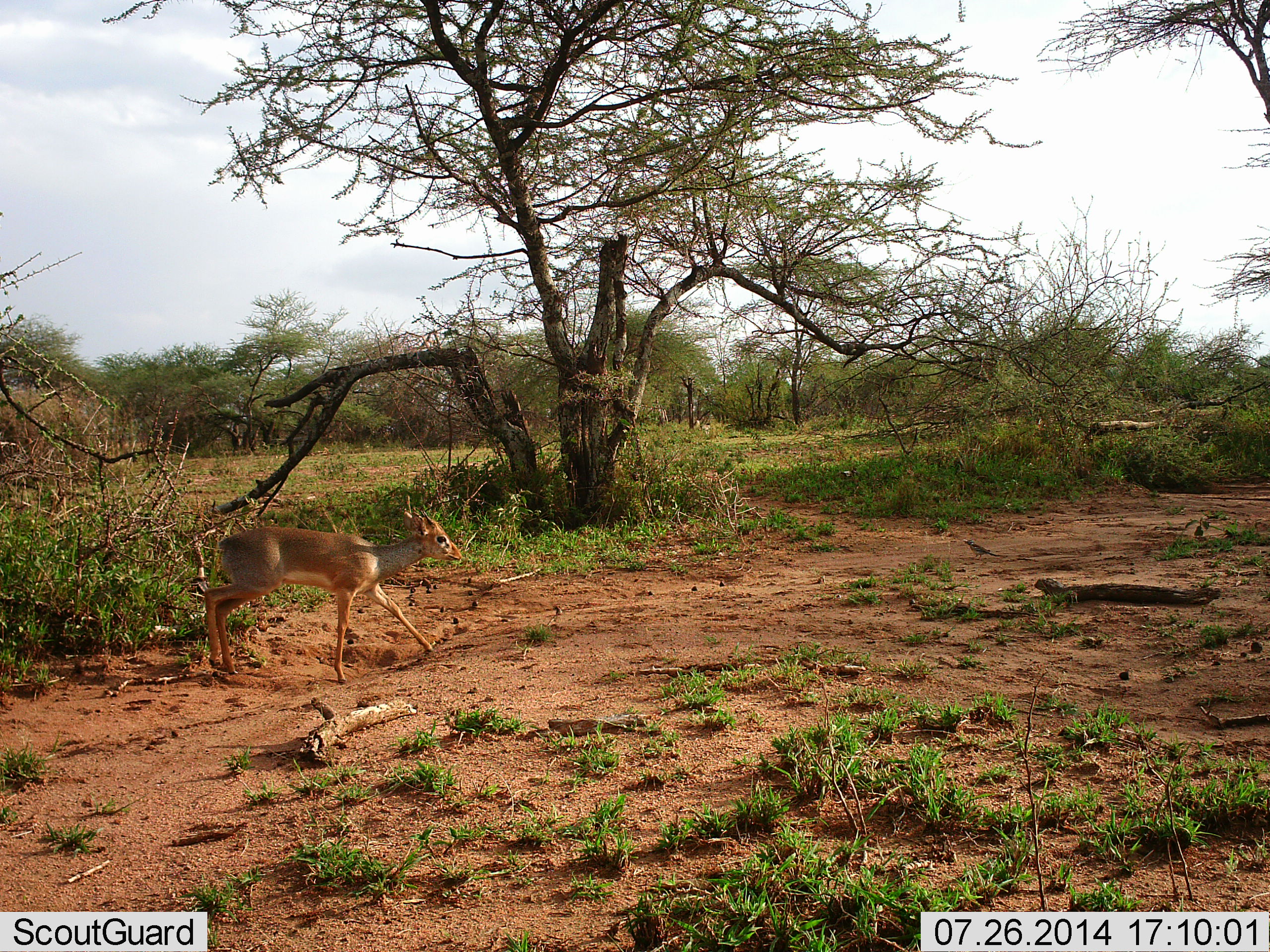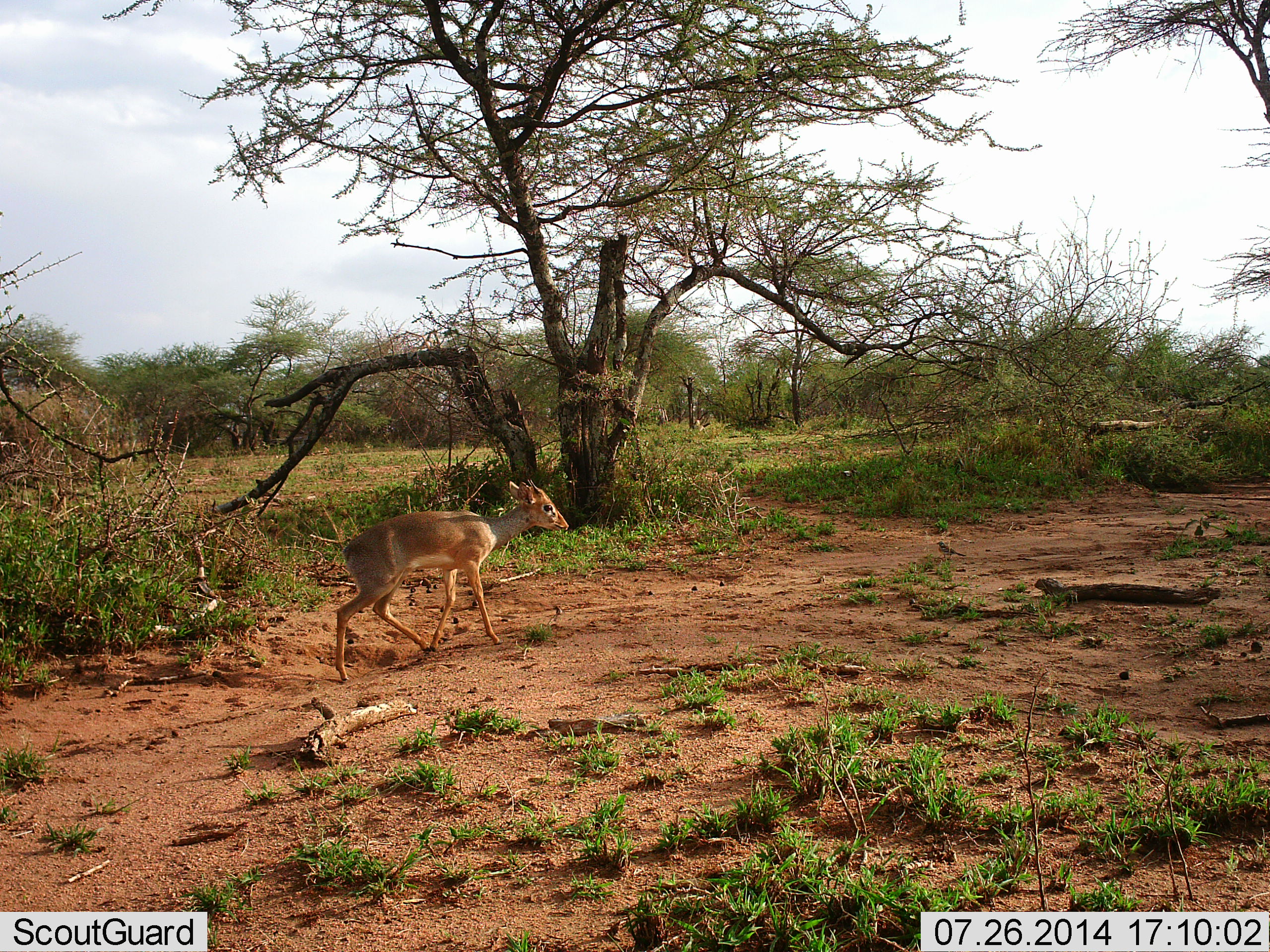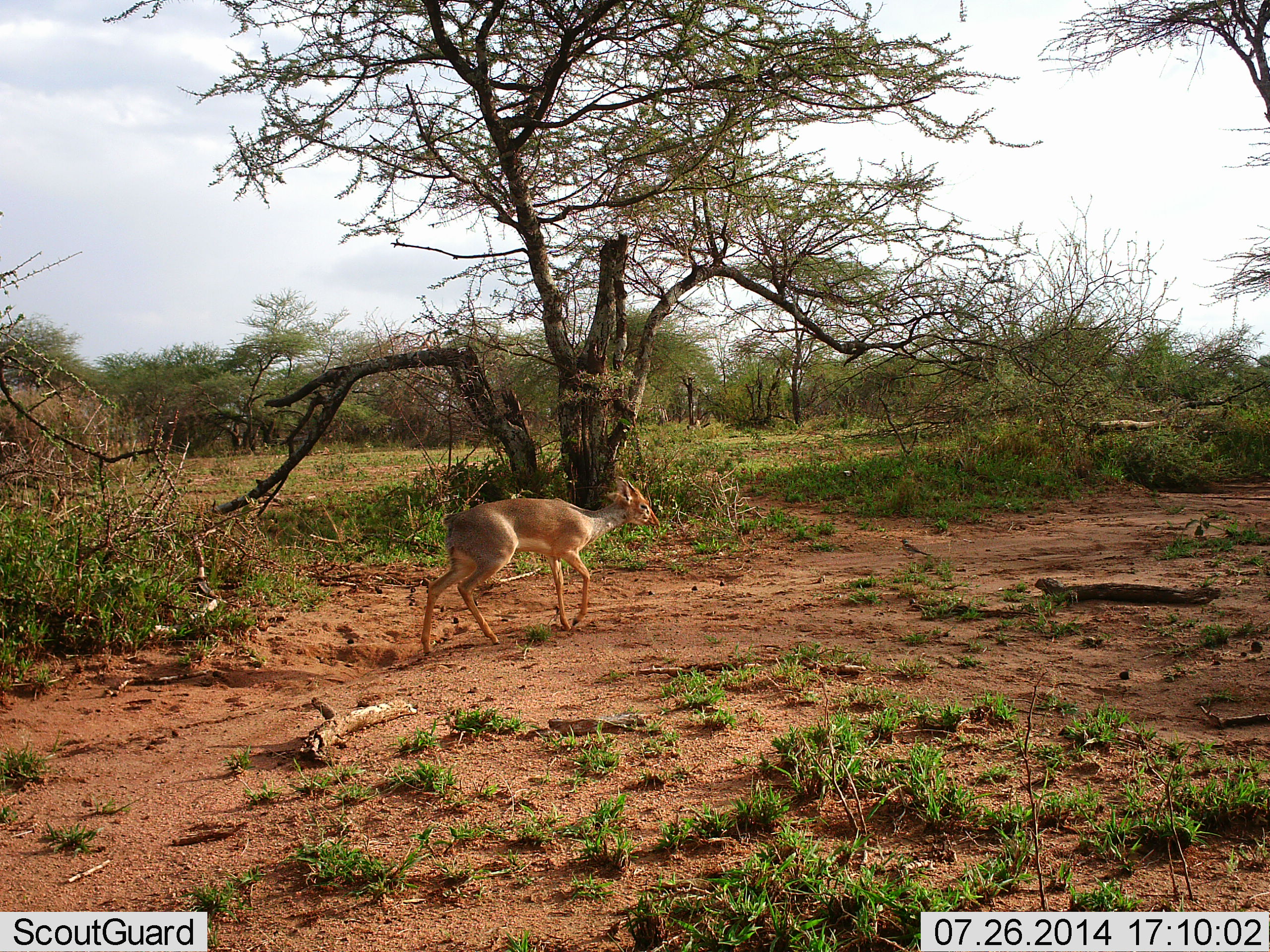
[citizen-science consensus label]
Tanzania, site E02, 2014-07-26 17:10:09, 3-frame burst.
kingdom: Animalia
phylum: Chordata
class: Mammalia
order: Artiodactyla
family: Bovidae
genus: Madoqua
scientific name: Madoqua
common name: dikdik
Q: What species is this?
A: Dikdik (Madoqua).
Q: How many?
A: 1.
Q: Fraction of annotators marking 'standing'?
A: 7%.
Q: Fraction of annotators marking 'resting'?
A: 0%.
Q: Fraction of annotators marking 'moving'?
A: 100%.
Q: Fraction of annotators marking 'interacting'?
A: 0%.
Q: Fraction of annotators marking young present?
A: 0%.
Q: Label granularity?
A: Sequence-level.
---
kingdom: Animalia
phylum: Chordata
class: Aves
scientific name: Aves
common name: bird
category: otherbird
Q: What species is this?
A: Otherbird (bird) (Aves).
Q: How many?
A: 1.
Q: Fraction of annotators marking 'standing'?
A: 18%.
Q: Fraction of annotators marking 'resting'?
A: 0%.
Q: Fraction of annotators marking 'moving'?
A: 91%.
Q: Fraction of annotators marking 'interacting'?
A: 9%.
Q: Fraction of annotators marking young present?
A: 0%.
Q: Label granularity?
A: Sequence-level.